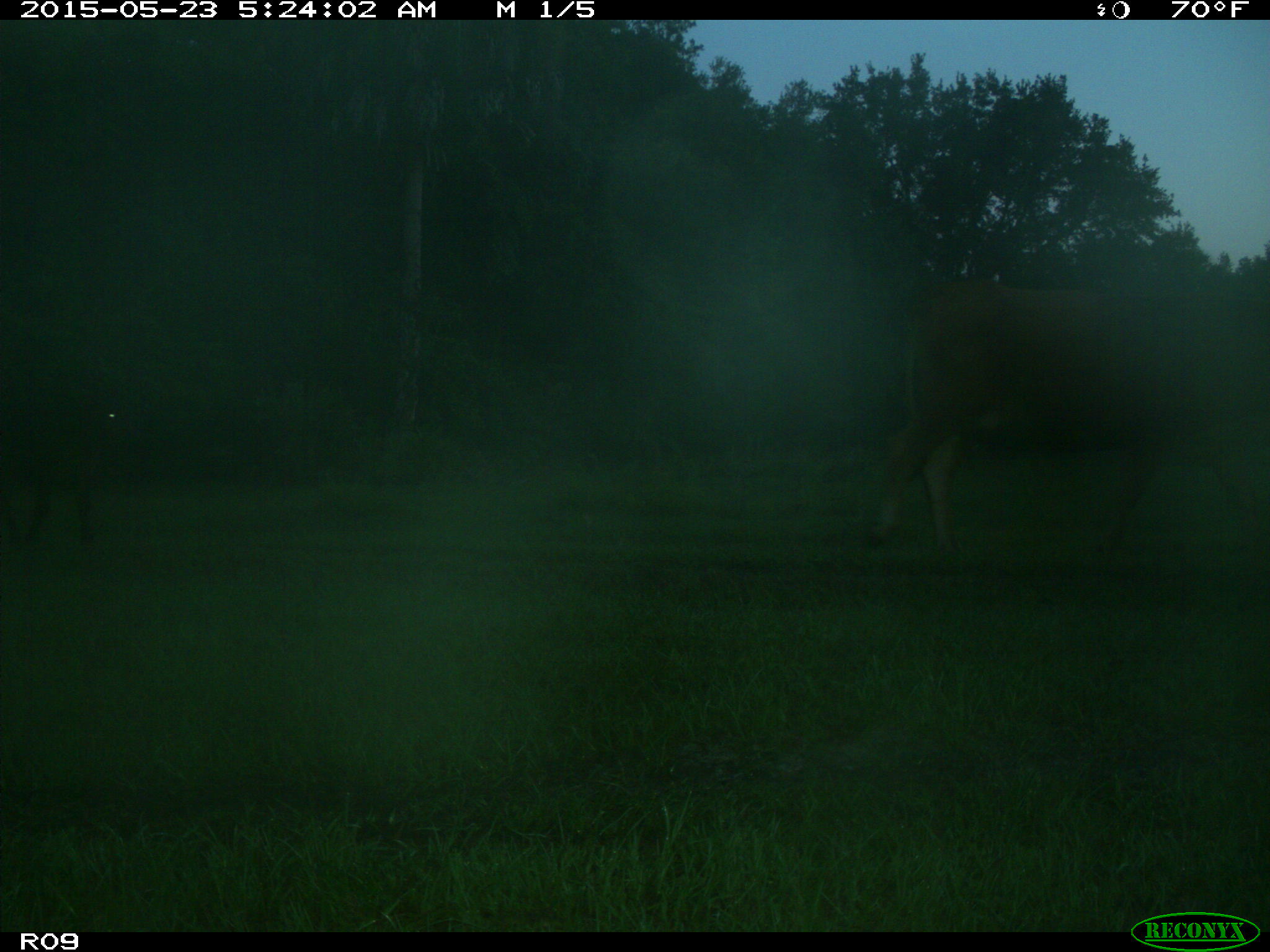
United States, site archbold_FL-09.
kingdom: Animalia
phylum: Chordata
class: Mammalia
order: Artiodactyla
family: Bovidae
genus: Bos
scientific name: Bos taurus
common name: domestic cow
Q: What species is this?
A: Bos taurus (domestic cow).